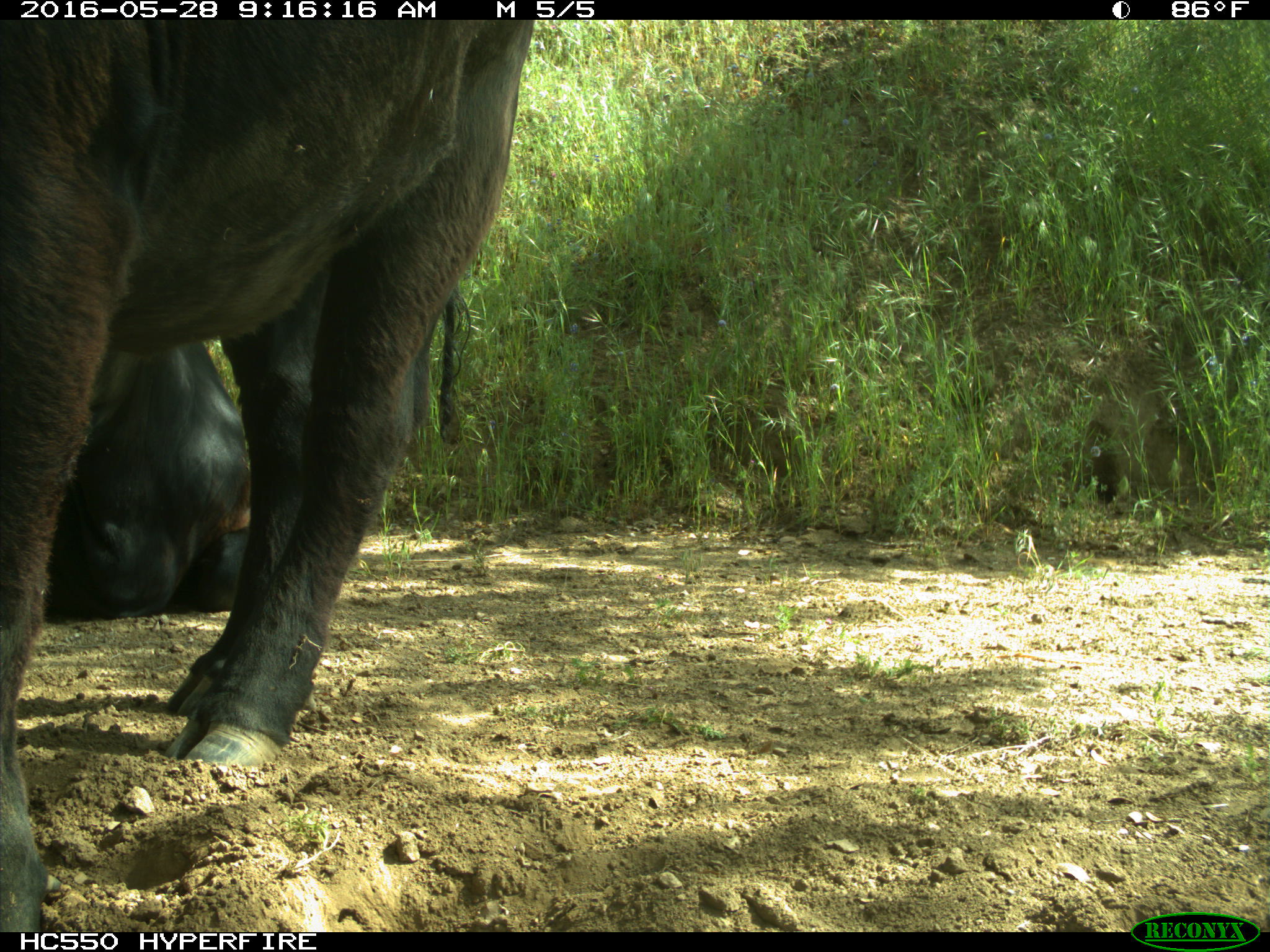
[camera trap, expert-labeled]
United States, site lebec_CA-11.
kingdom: Animalia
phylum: Chordata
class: Mammalia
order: Artiodactyla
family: Bovidae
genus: Bos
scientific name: Bos taurus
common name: domestic cow